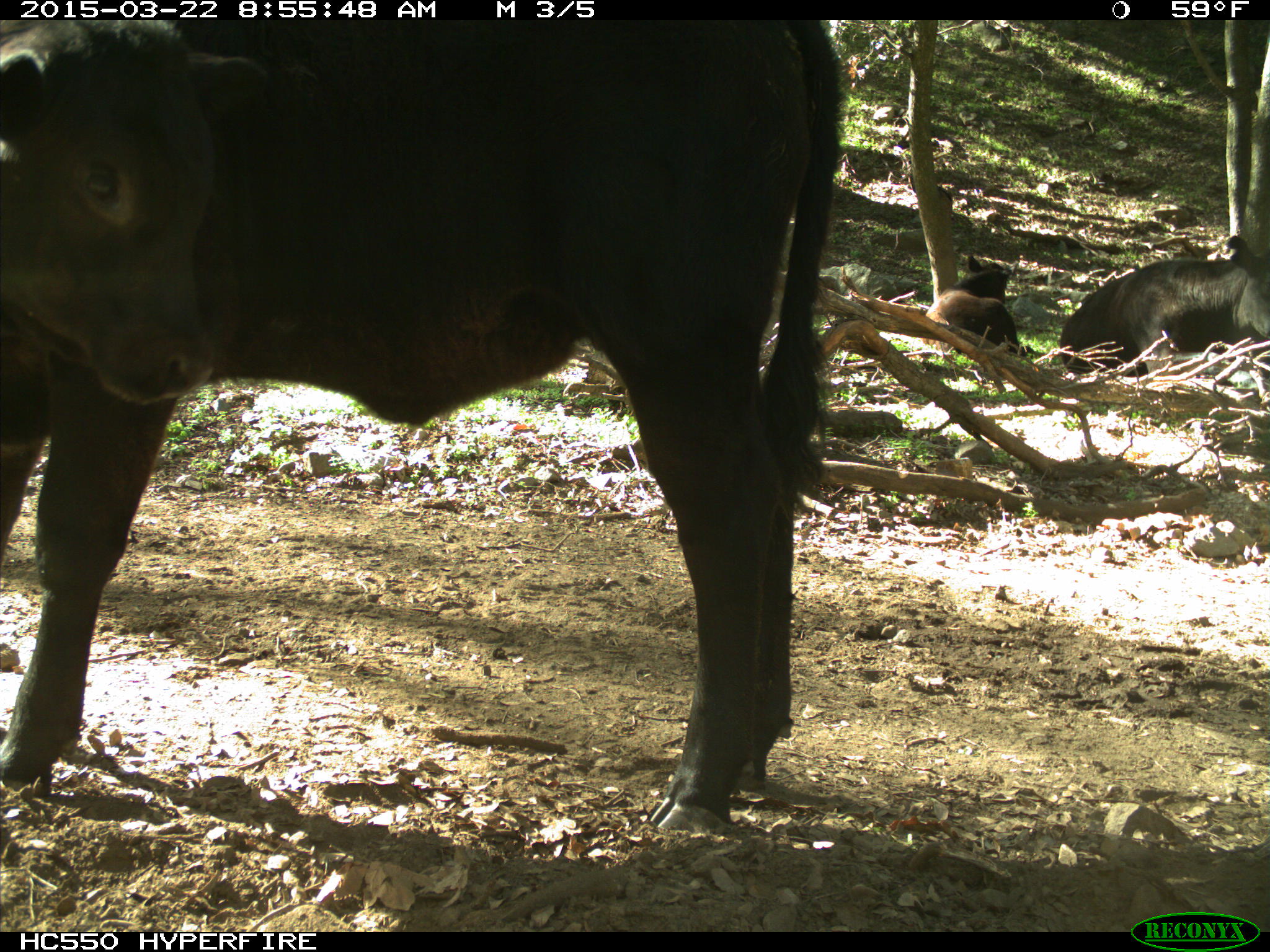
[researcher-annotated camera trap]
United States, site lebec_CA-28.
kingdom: Animalia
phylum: Chordata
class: Mammalia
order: Artiodactyla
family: Bovidae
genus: Bos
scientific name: Bos taurus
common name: domestic cow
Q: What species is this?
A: Bos taurus (domestic cow).